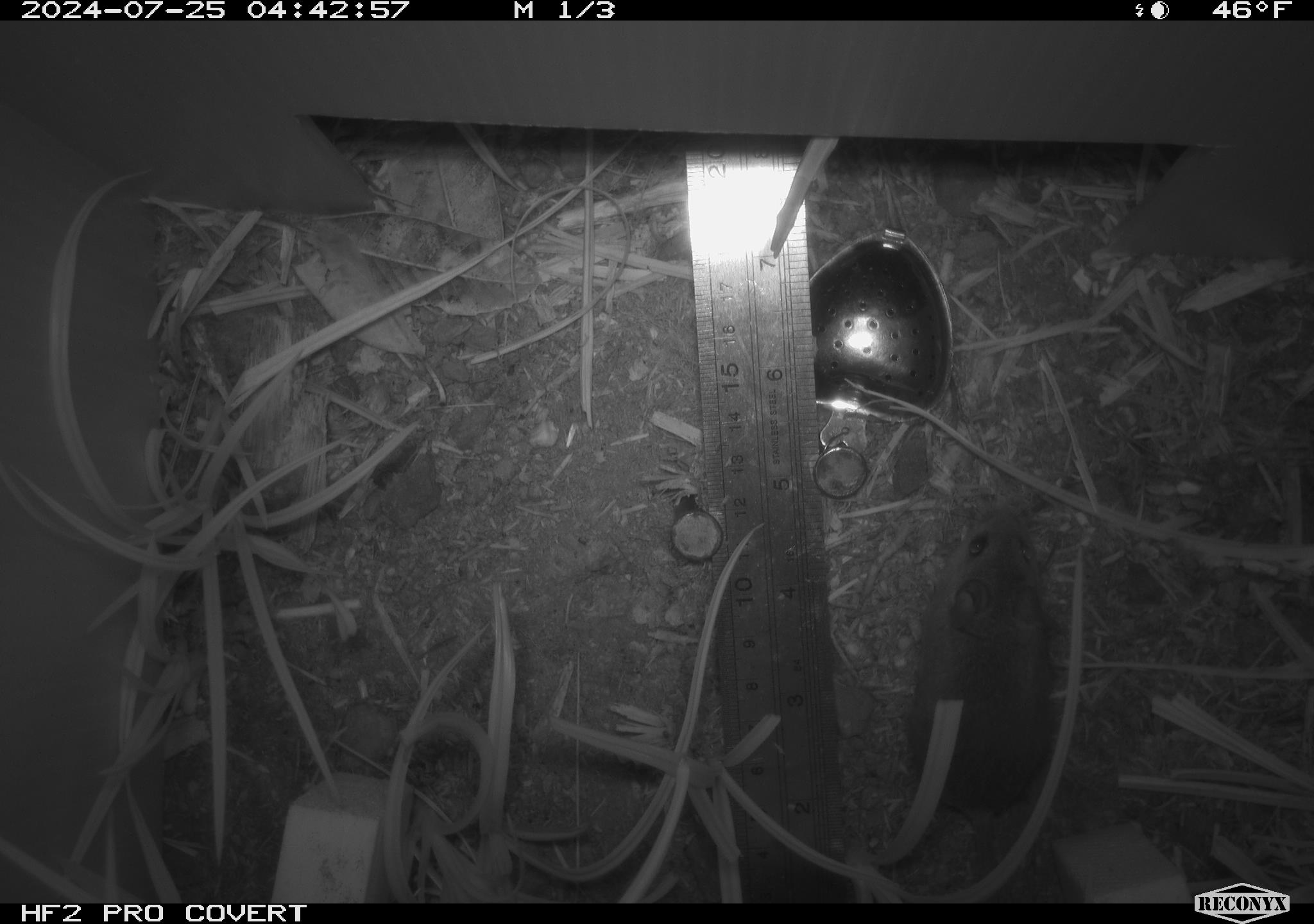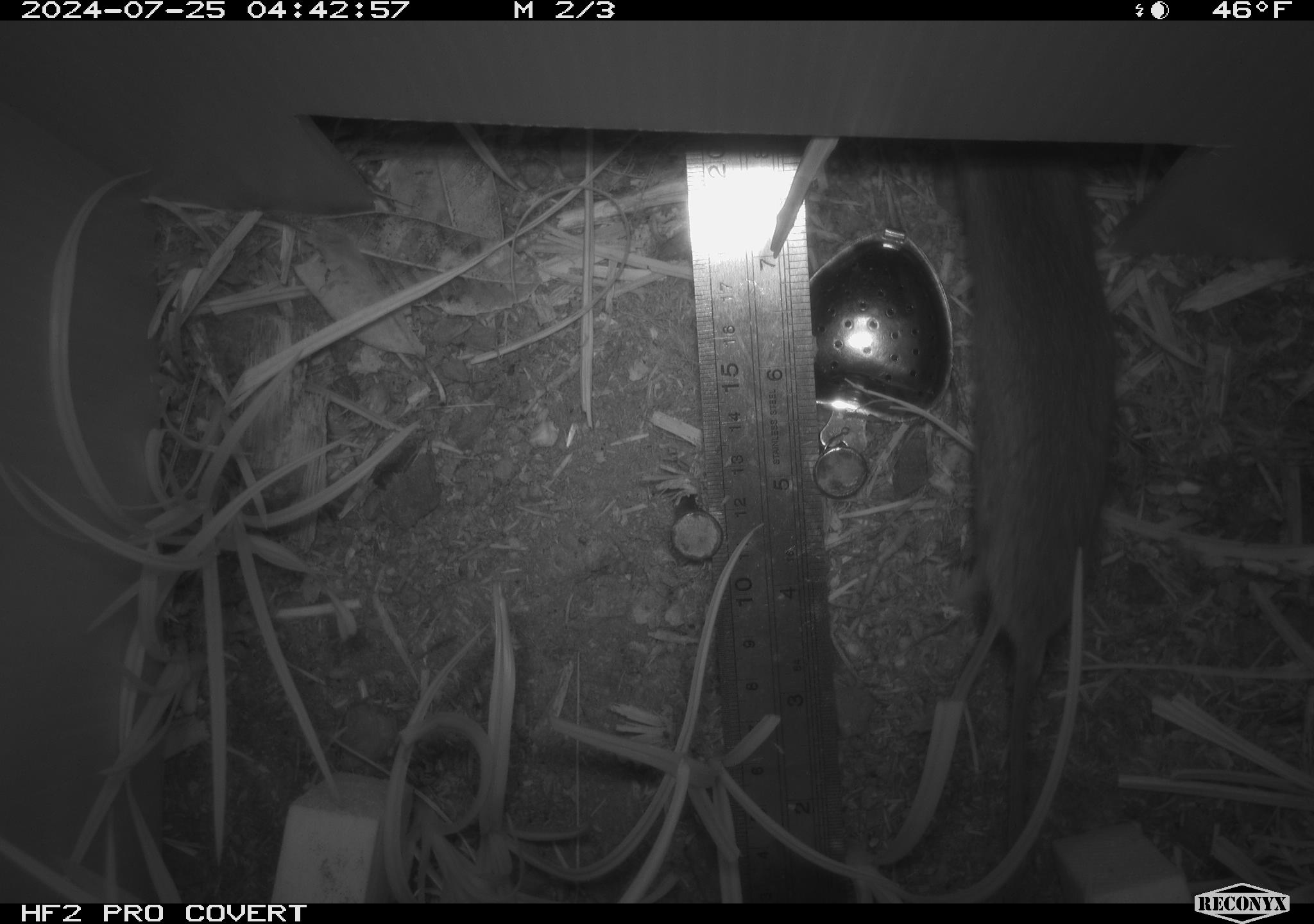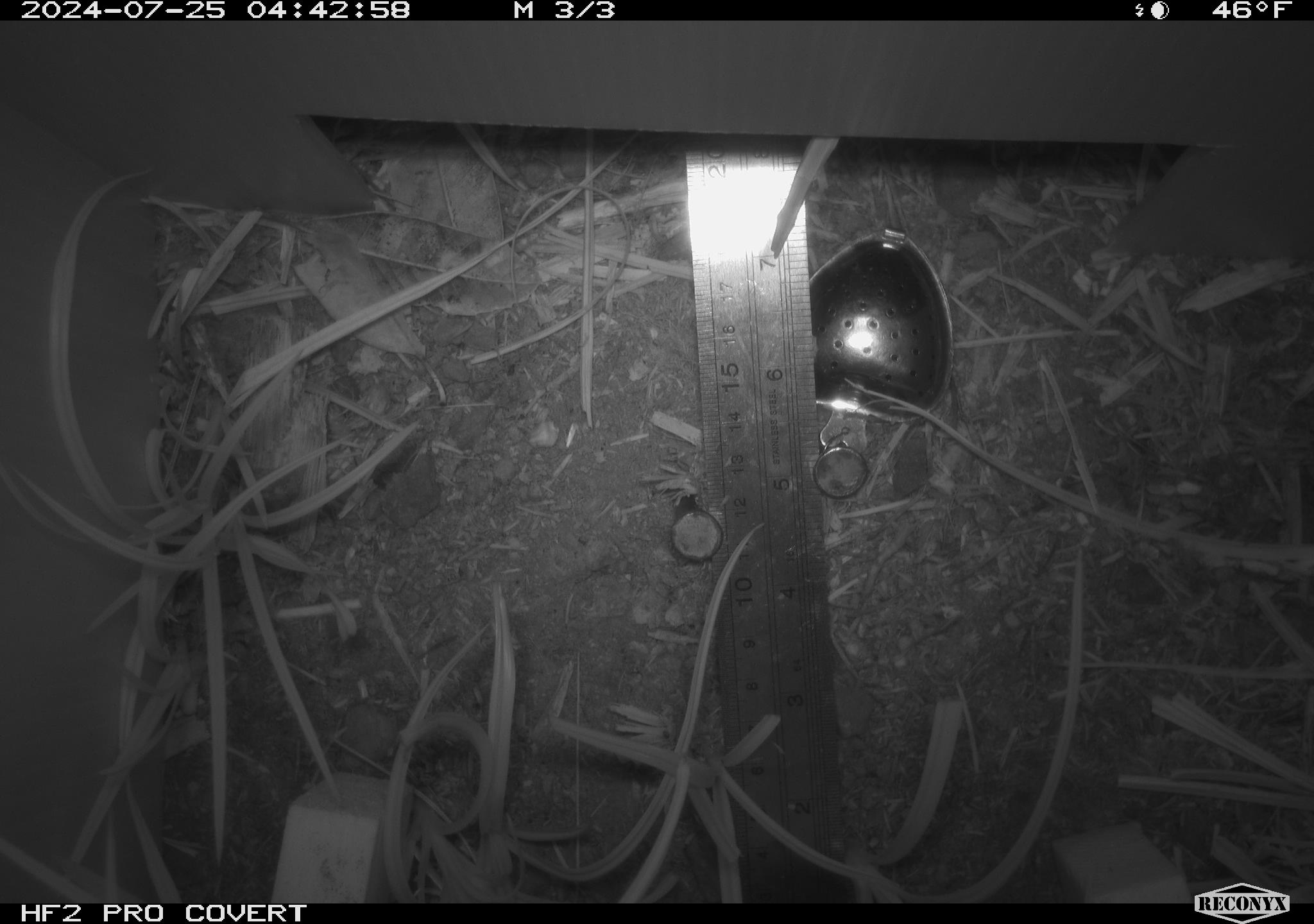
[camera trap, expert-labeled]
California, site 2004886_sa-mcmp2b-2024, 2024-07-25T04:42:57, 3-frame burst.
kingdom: Animalia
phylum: Chordata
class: Mammalia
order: Rodentia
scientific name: Rodentia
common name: mouse species